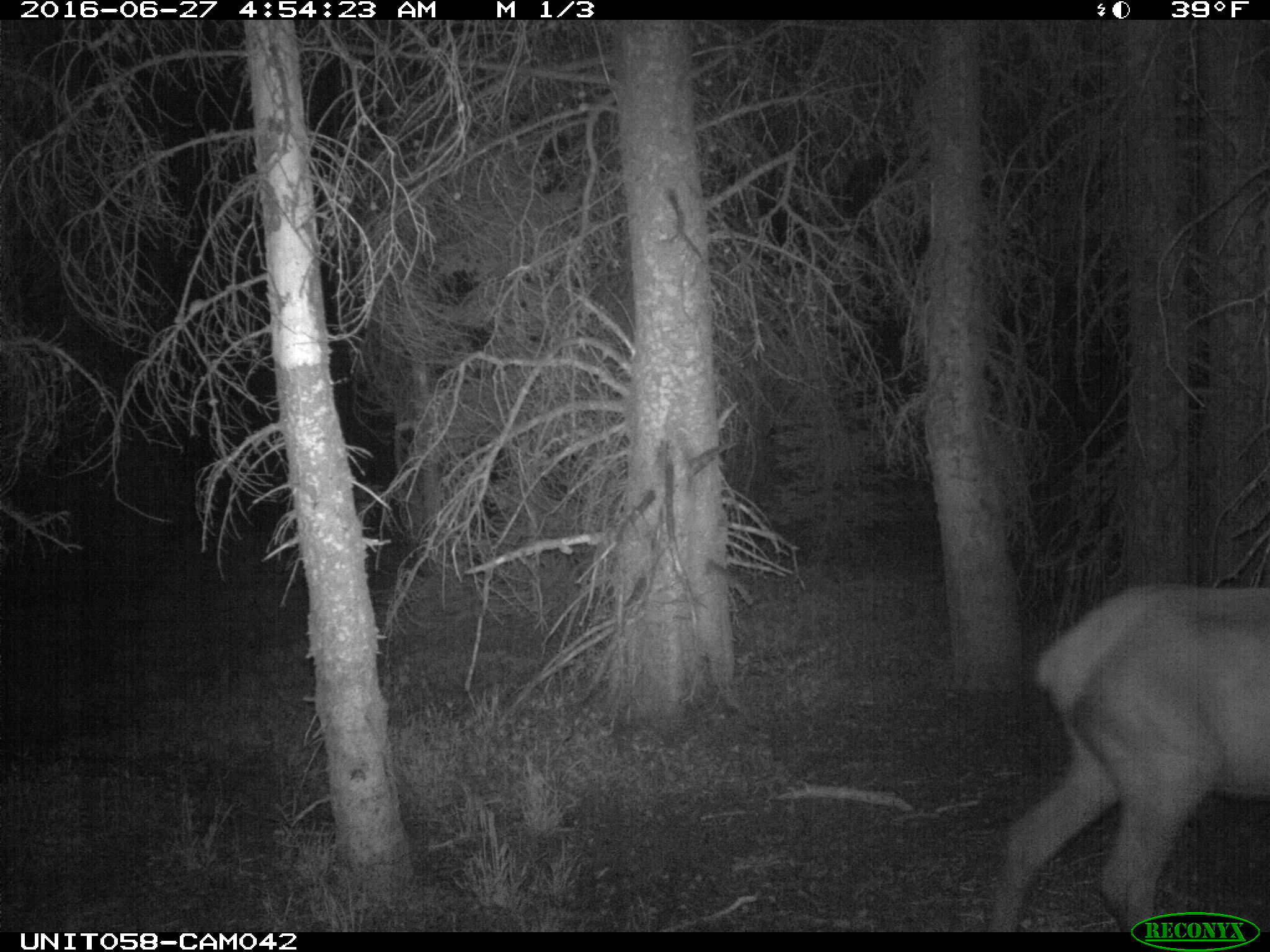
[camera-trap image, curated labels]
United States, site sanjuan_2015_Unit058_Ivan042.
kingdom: Animalia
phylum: Chordata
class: Mammalia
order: Artiodactyla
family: Cervidae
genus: Cervus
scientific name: Cervus elaphus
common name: red deer